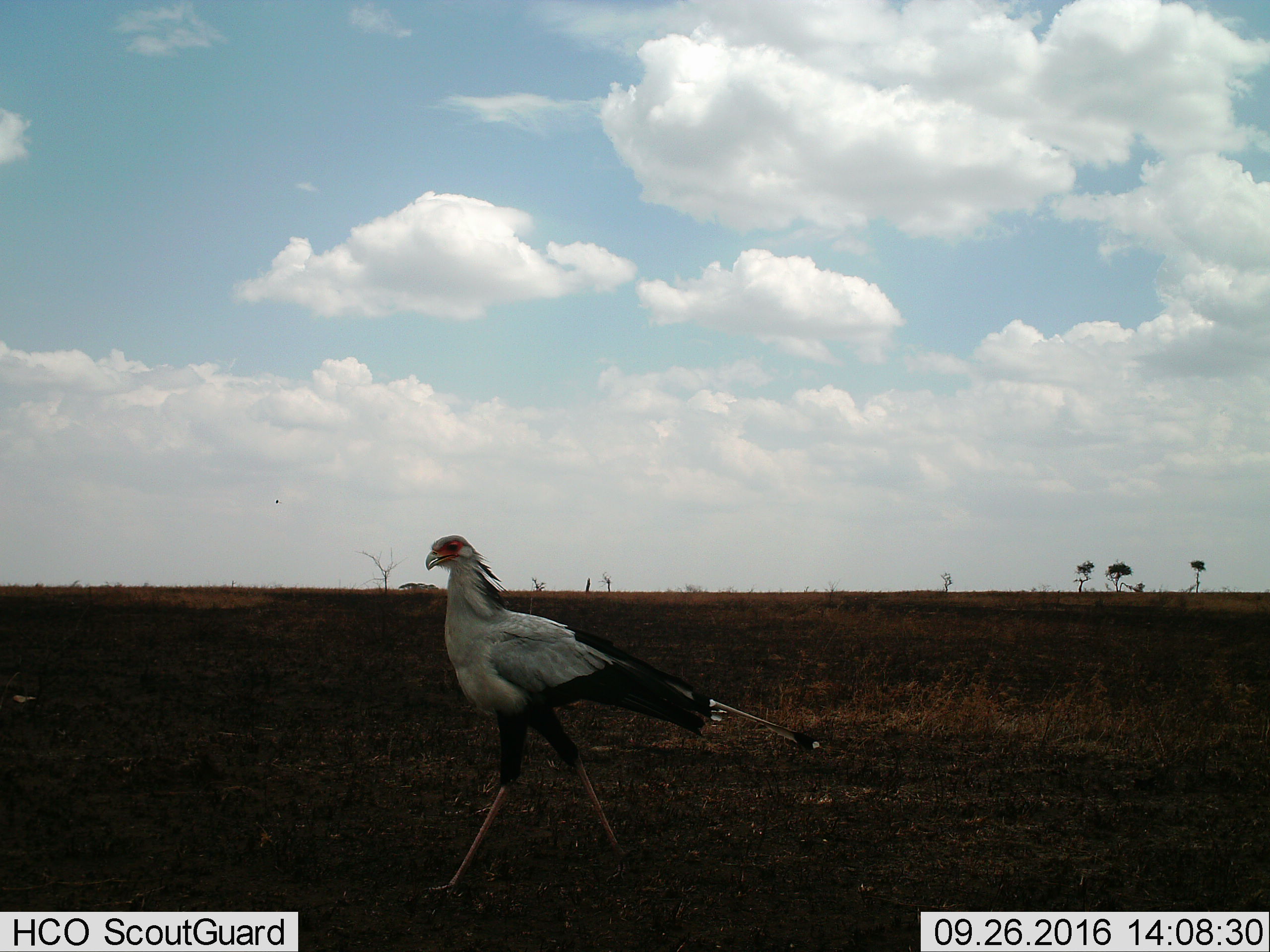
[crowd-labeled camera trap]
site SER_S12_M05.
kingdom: Animalia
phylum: Chordata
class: Aves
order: Accipitriformes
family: Sagittariidae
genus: Sagittarius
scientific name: Sagittarius serpentarius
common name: secretarybird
Secretarybird (Sagittarius serpentarius), count 1. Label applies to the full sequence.